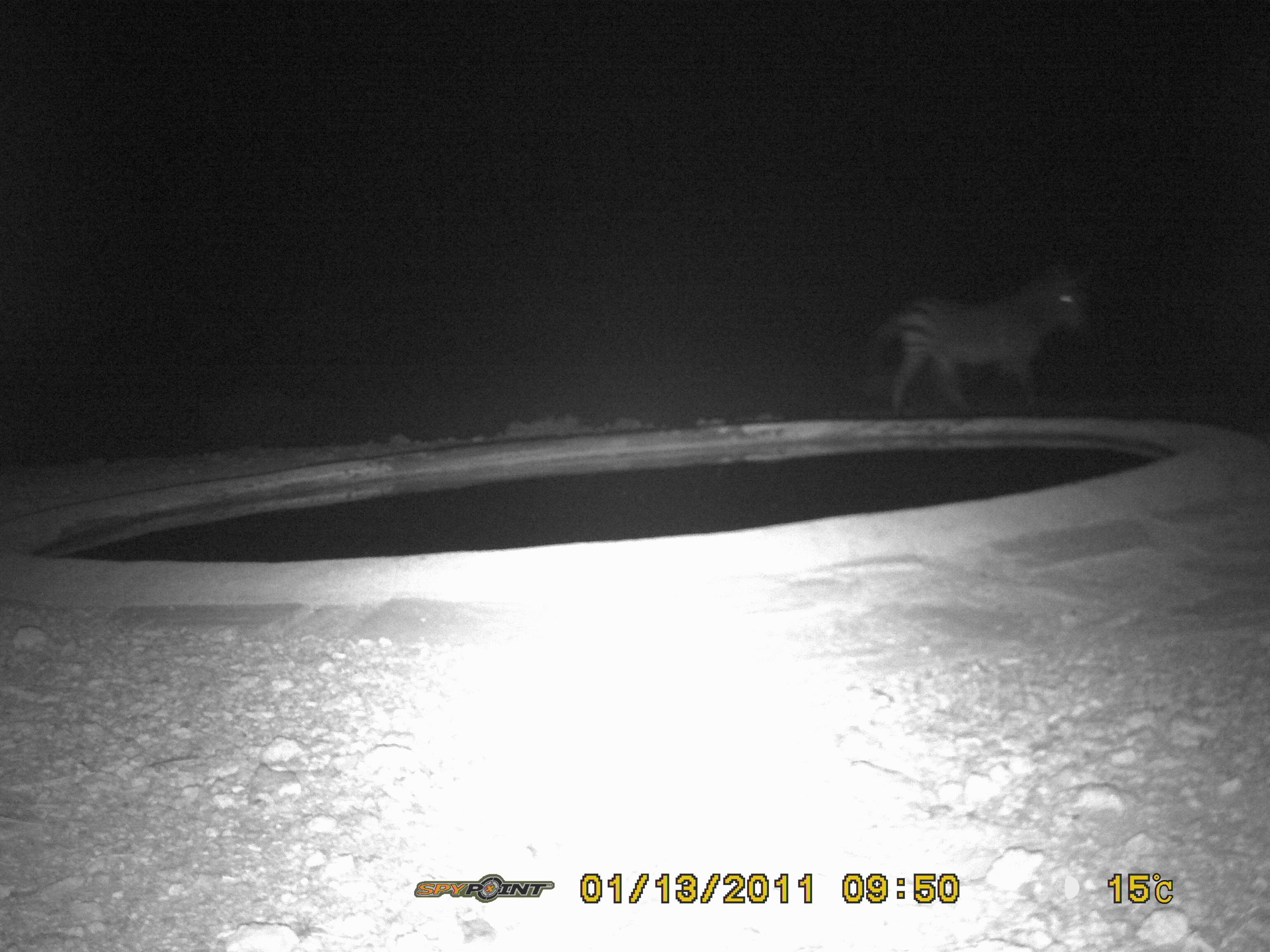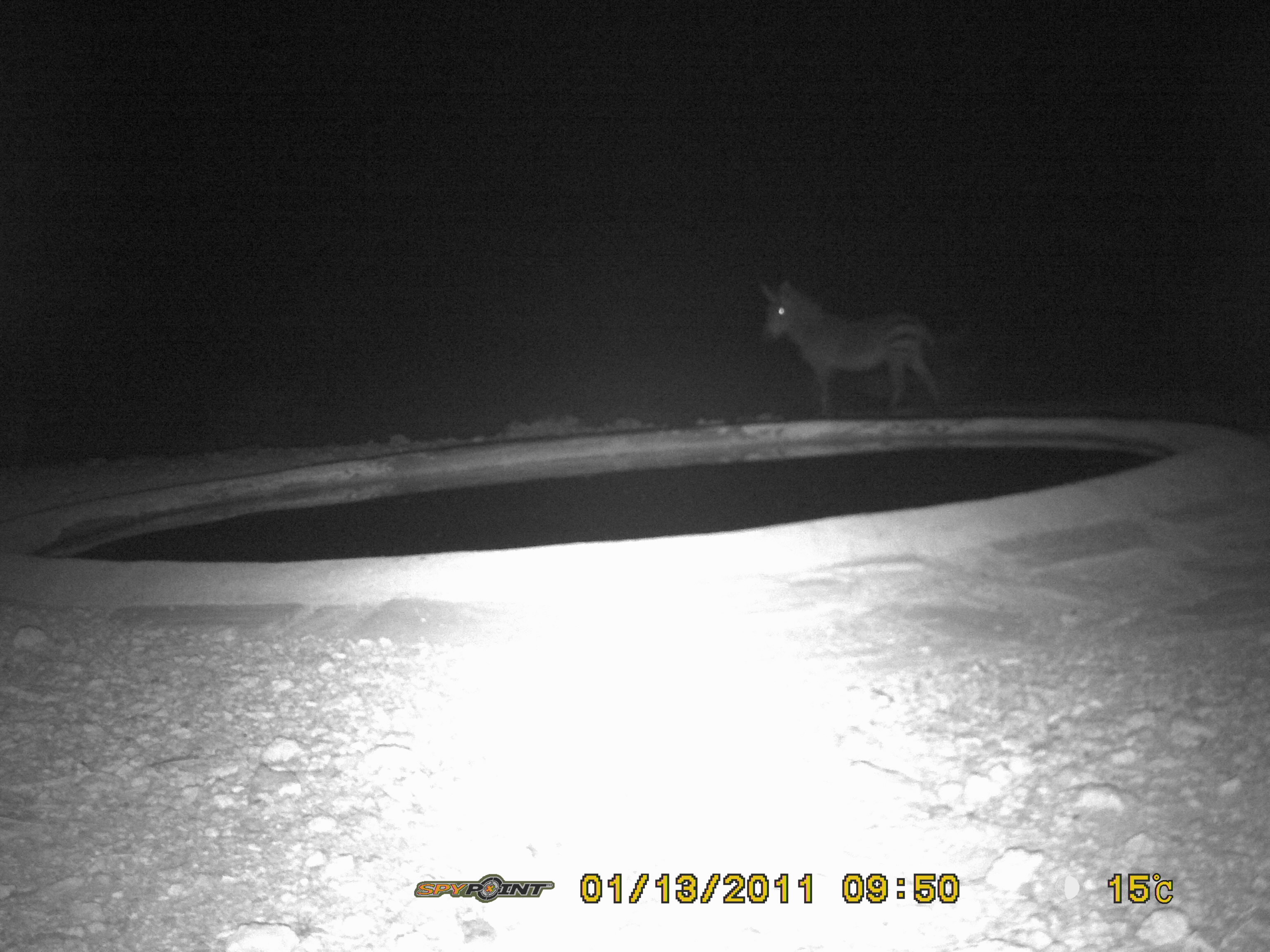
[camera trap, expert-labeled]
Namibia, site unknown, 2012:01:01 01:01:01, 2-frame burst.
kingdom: Animalia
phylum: Chordata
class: Mammalia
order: Perissodactyla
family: Equidae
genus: Equus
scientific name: Equus zebra hartmannae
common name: hartmann's mountain zebra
Equus zebra hartmannae (hartmann's mountain zebra).